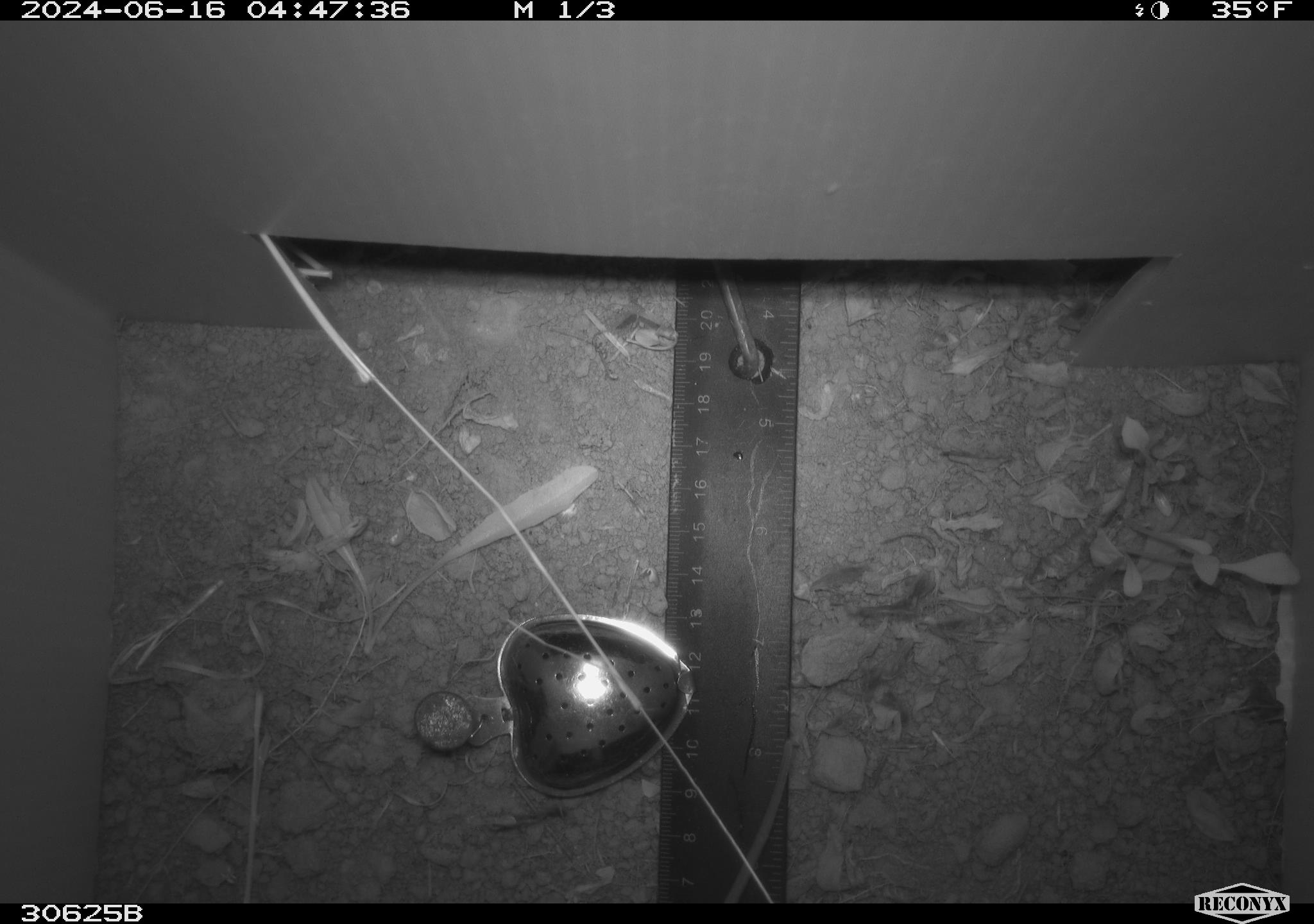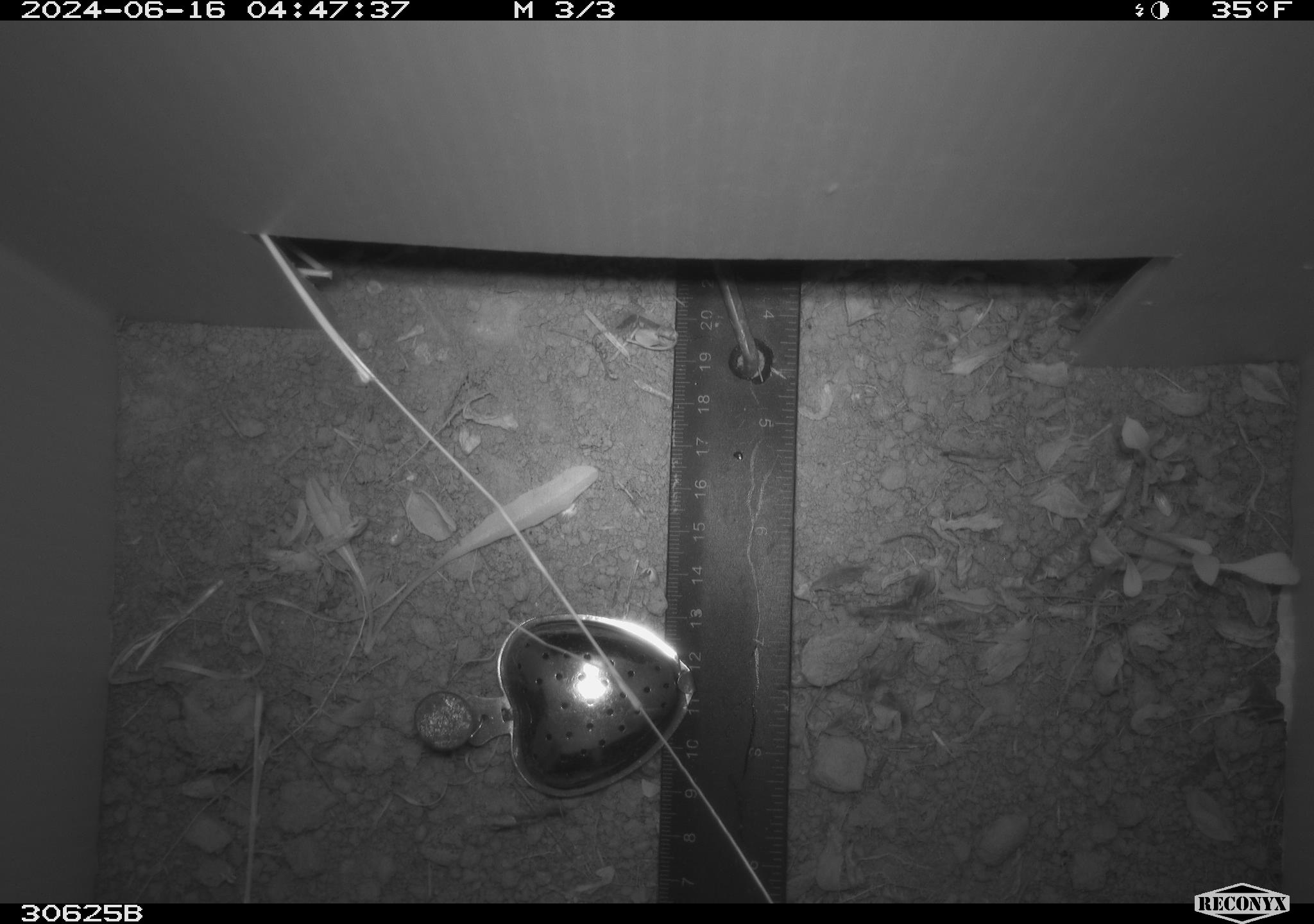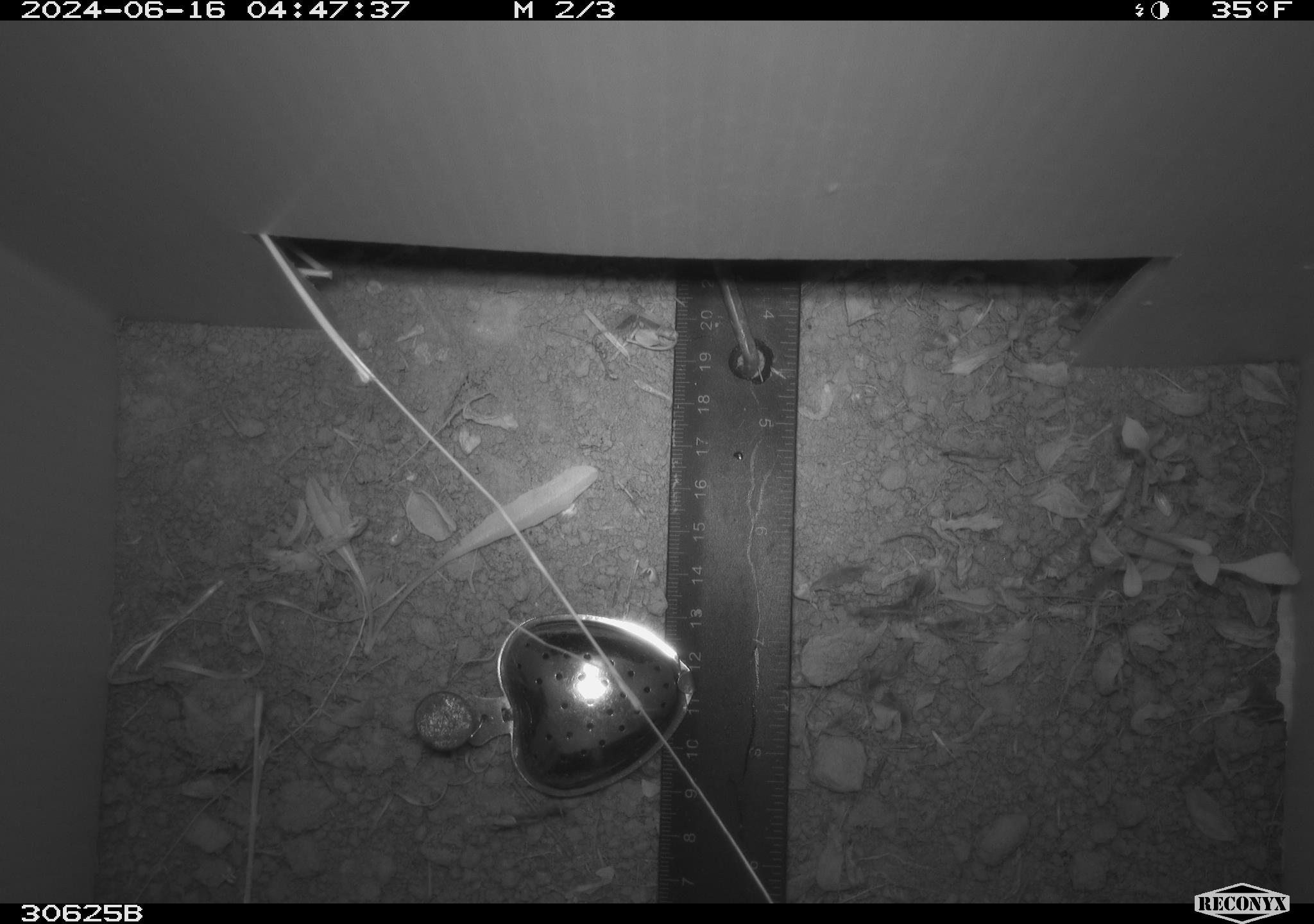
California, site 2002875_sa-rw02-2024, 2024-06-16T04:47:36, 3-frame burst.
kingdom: Animalia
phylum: Chordata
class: Mammalia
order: Rodentia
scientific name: Rodentia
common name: rodent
Rodent (Rodentia).